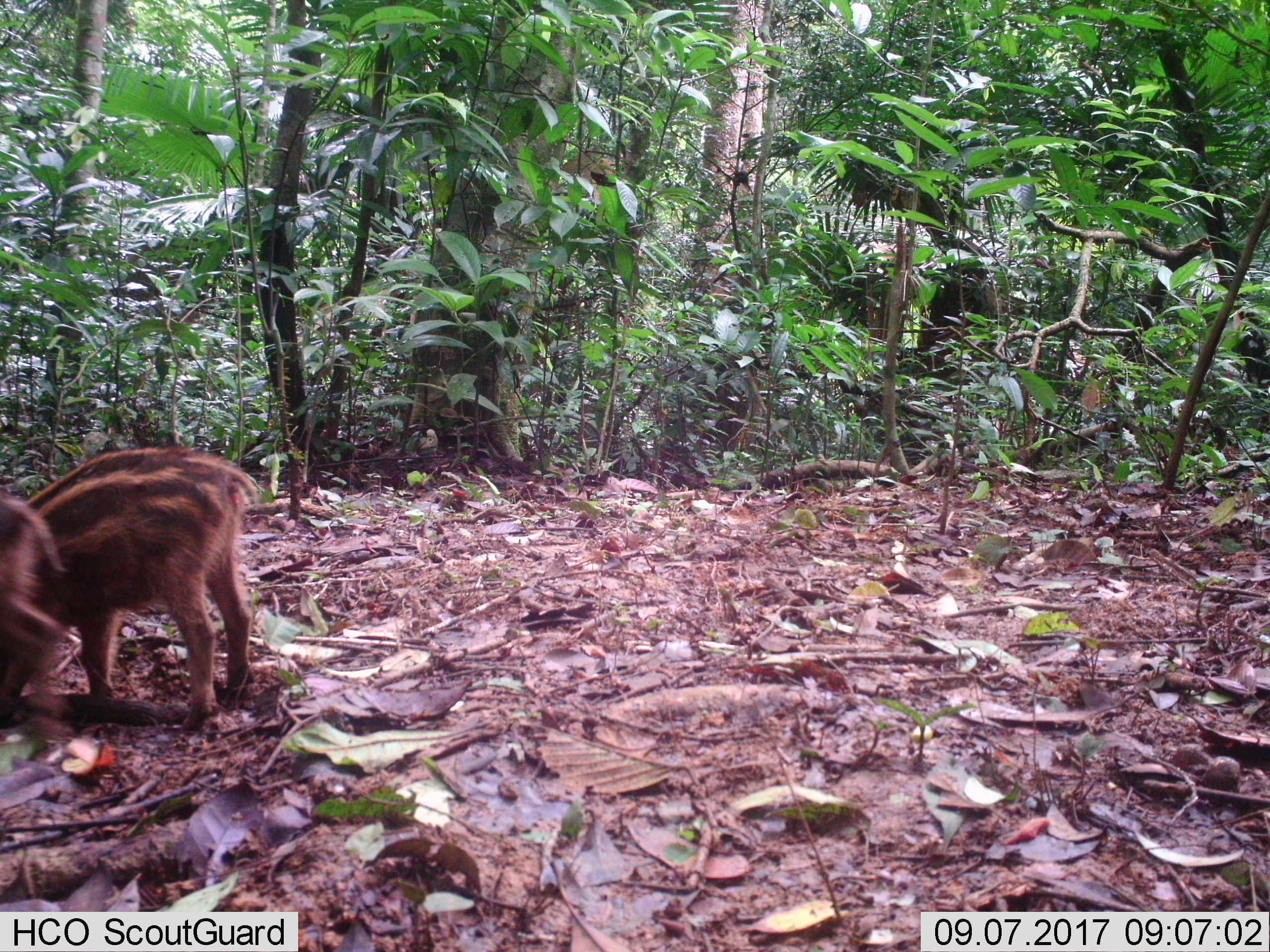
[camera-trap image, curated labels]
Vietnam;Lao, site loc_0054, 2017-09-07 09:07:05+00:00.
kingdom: Animalia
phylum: Chordata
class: Mammalia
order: Artiodactyla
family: Suidae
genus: Sus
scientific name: Sus scrofa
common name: eurasian wild pig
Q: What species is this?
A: Eurasian wild pig (Sus scrofa).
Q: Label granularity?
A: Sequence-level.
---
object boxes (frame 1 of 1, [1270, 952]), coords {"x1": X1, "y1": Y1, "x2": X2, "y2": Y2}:
eurasian wild pig: {"x1": 20, "y1": 446, "x2": 263, "y2": 729}; {"x1": 0, "y1": 478, "x2": 73, "y2": 744}